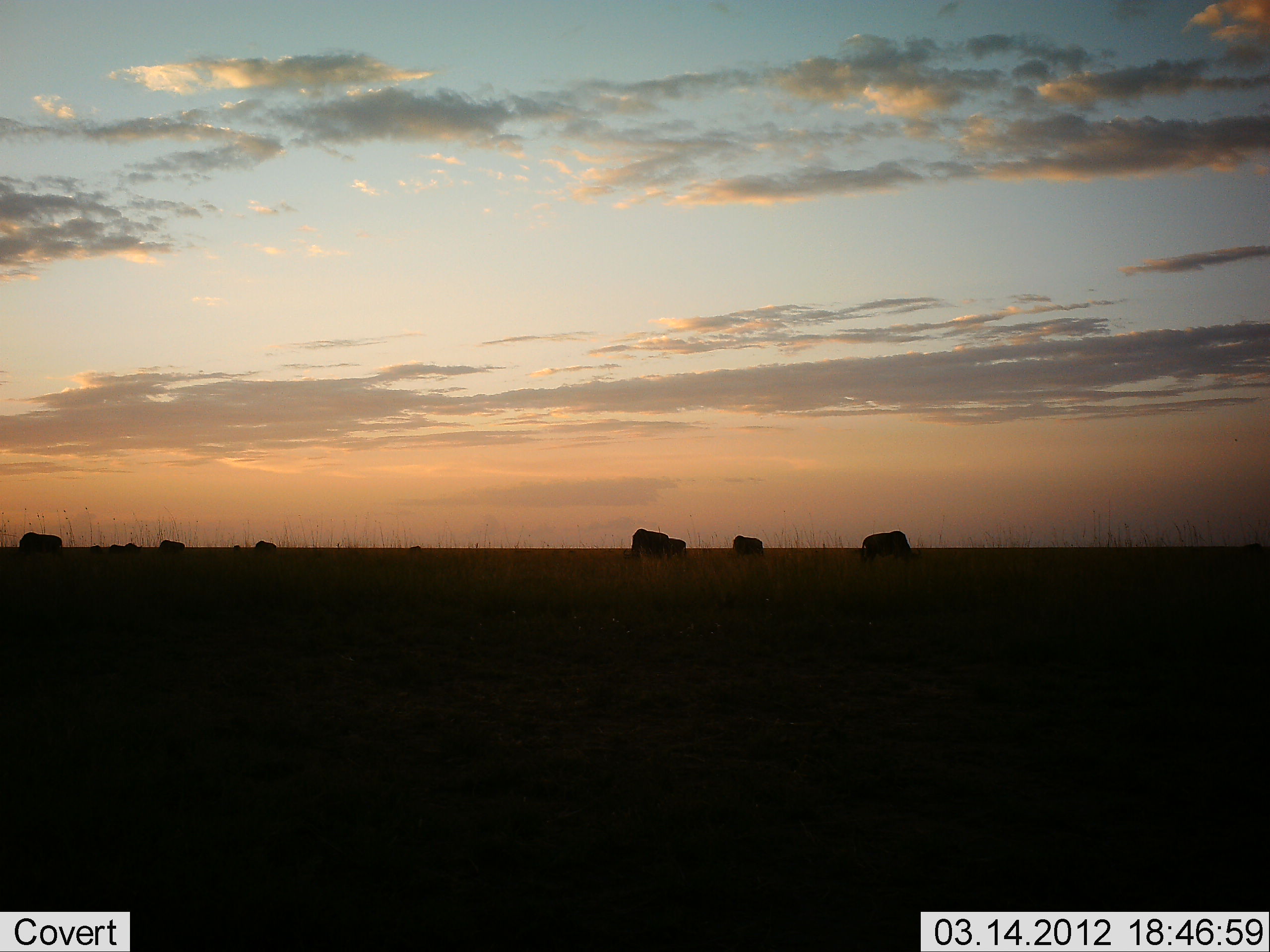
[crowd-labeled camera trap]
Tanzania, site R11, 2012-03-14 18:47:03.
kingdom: Animalia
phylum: Chordata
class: Mammalia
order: Artiodactyla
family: Bovidae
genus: Connochaetes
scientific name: Connochaetes taurinus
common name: blue wildebeest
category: wildebeest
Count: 6.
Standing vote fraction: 22%.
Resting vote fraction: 0%.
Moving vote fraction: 11%.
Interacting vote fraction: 0%.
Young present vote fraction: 0%.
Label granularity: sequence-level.